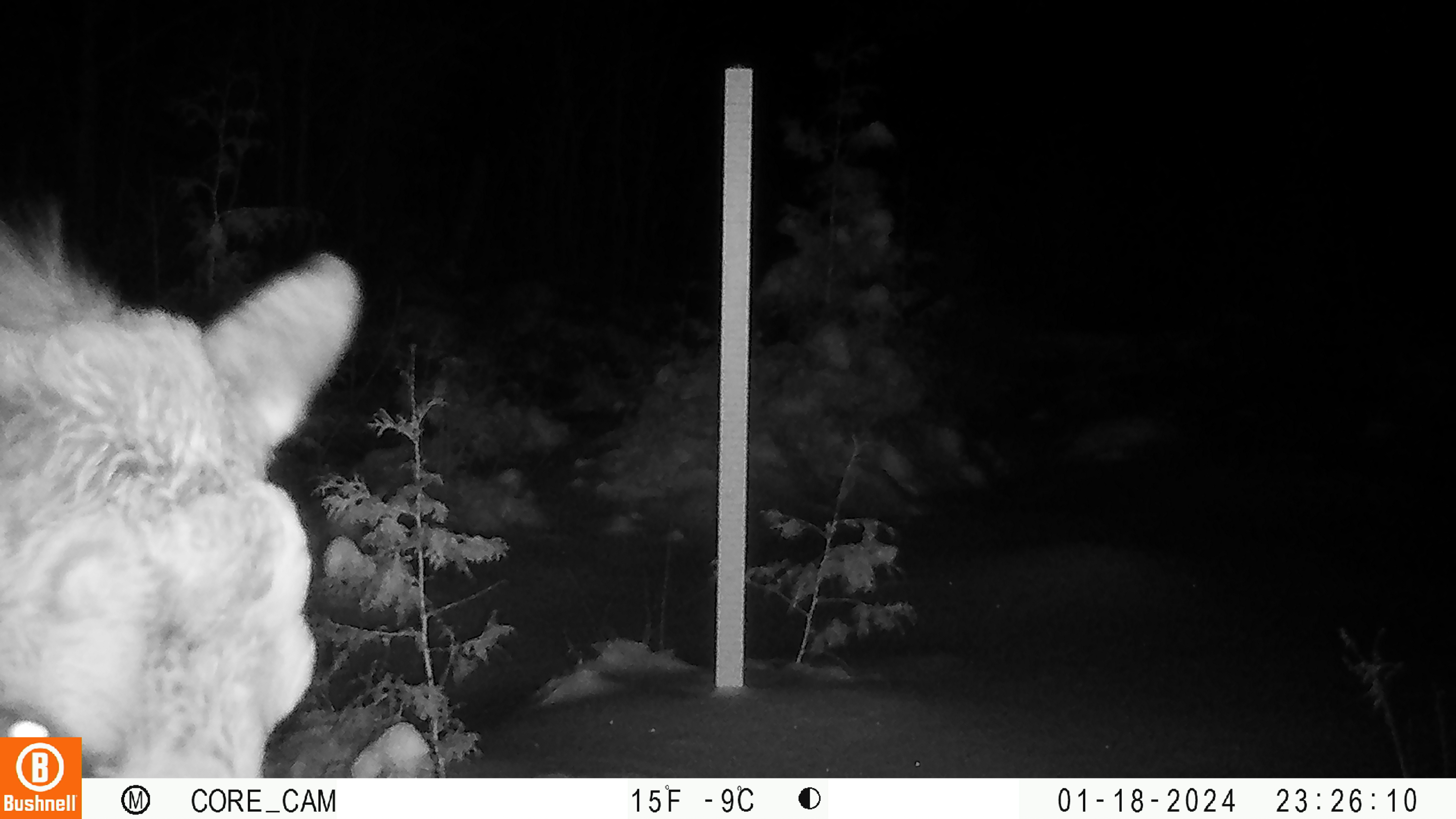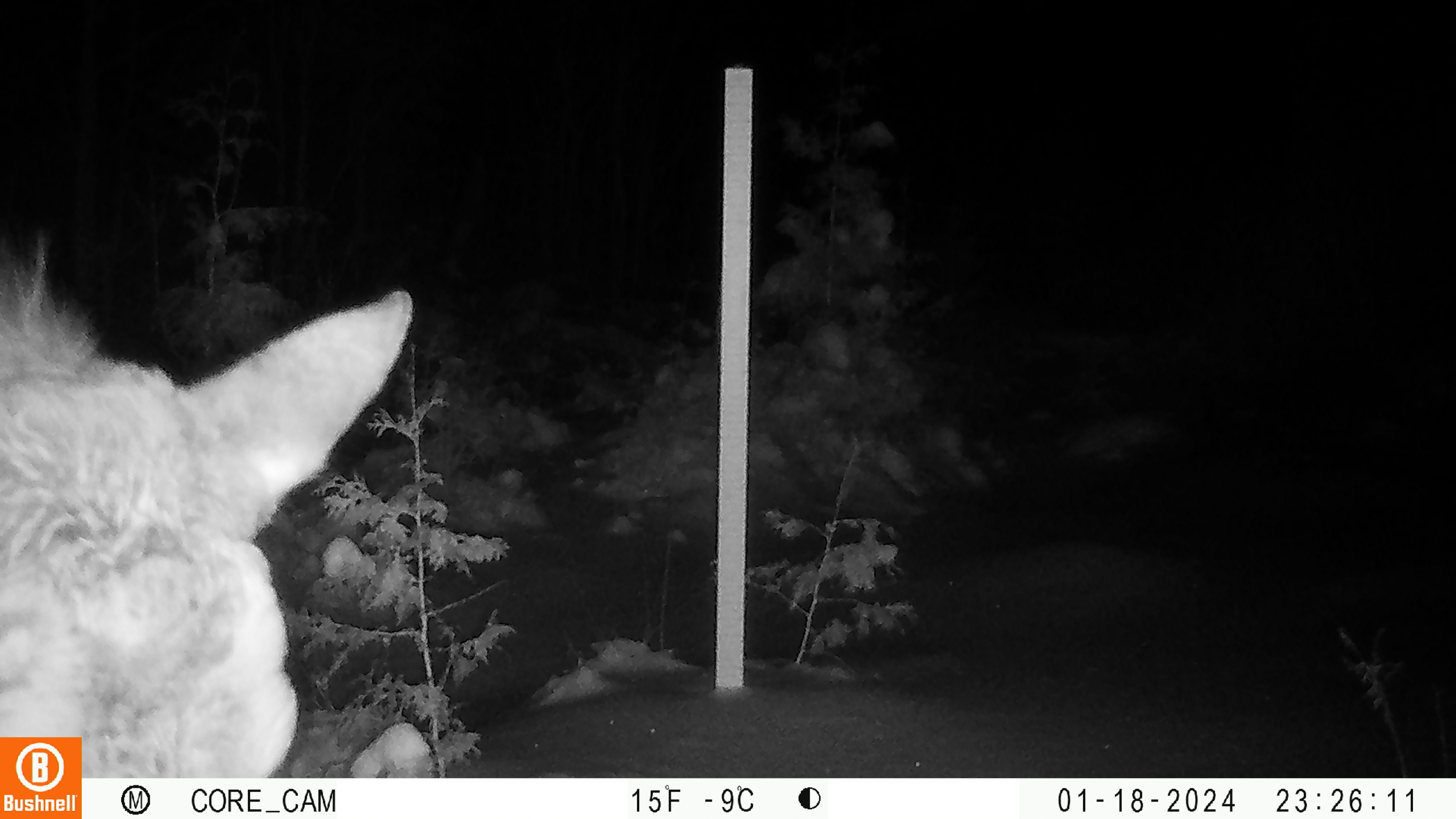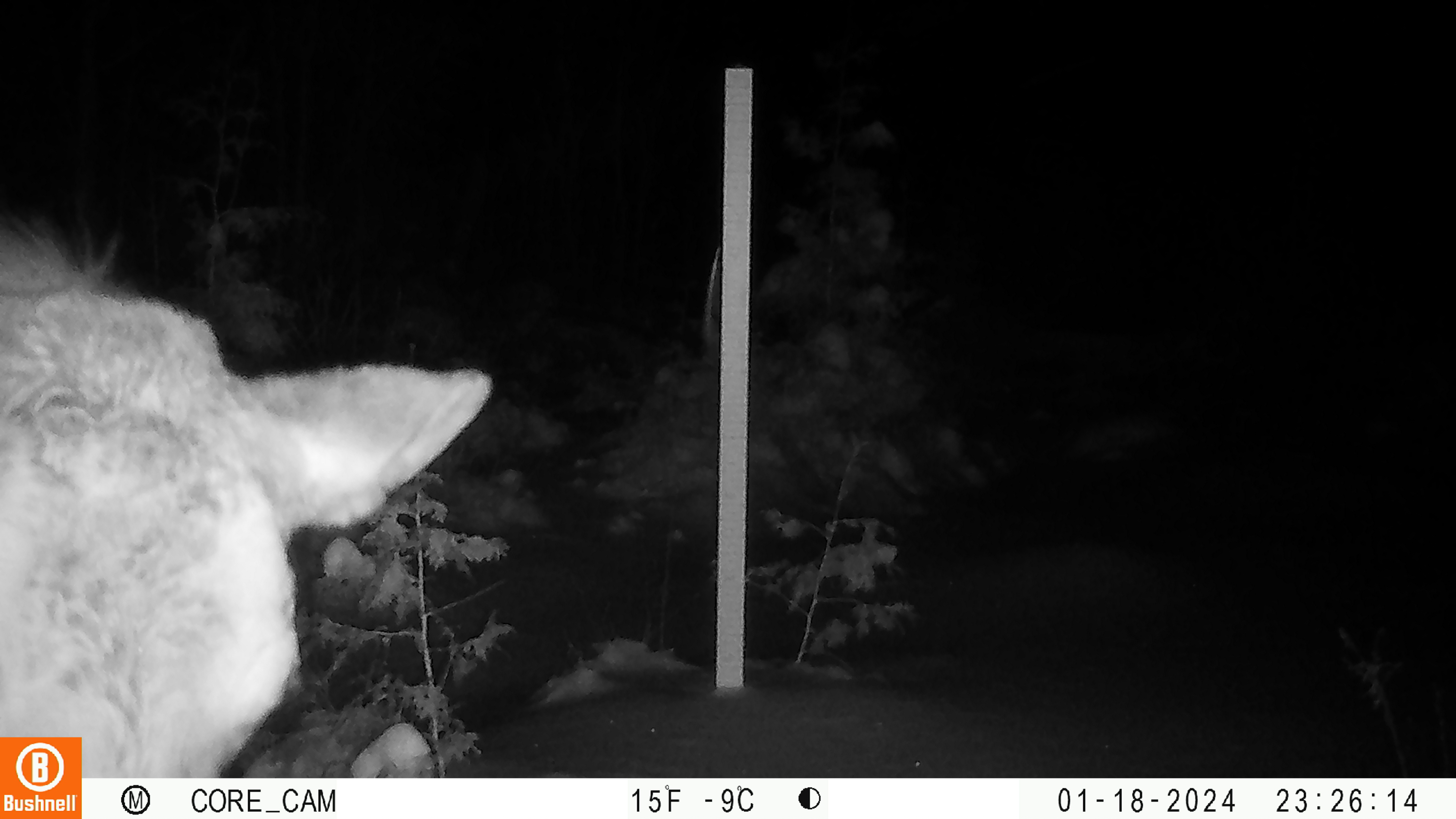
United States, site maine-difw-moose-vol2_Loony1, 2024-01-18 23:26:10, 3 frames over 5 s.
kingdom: Animalia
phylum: Chordata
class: Mammalia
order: Artiodactyla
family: Cervidae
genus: Alces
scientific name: Alces alces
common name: moose